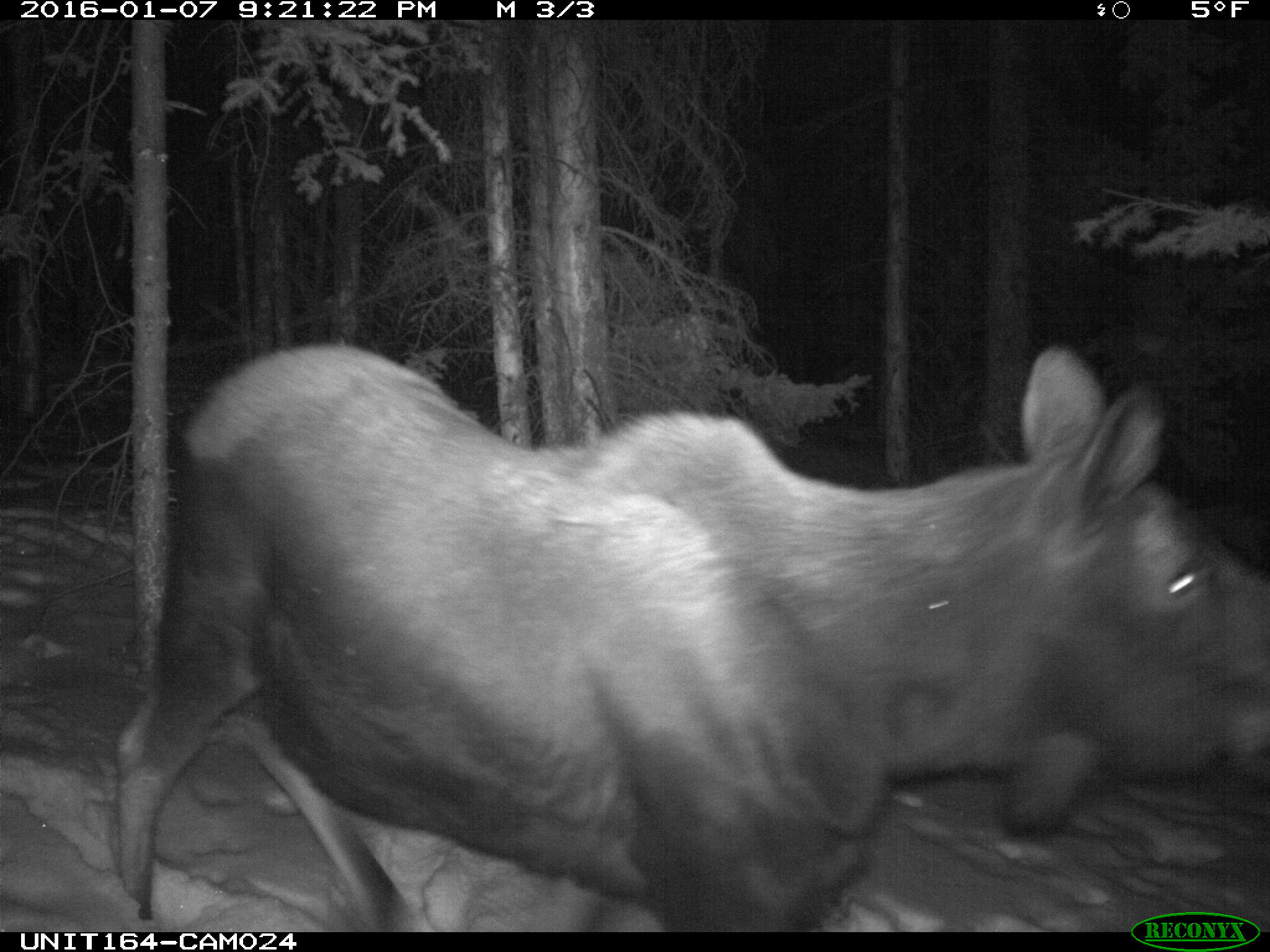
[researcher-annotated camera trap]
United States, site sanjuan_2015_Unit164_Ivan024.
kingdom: Animalia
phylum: Chordata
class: Mammalia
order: Artiodactyla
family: Cervidae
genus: Alces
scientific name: Alces alces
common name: moose